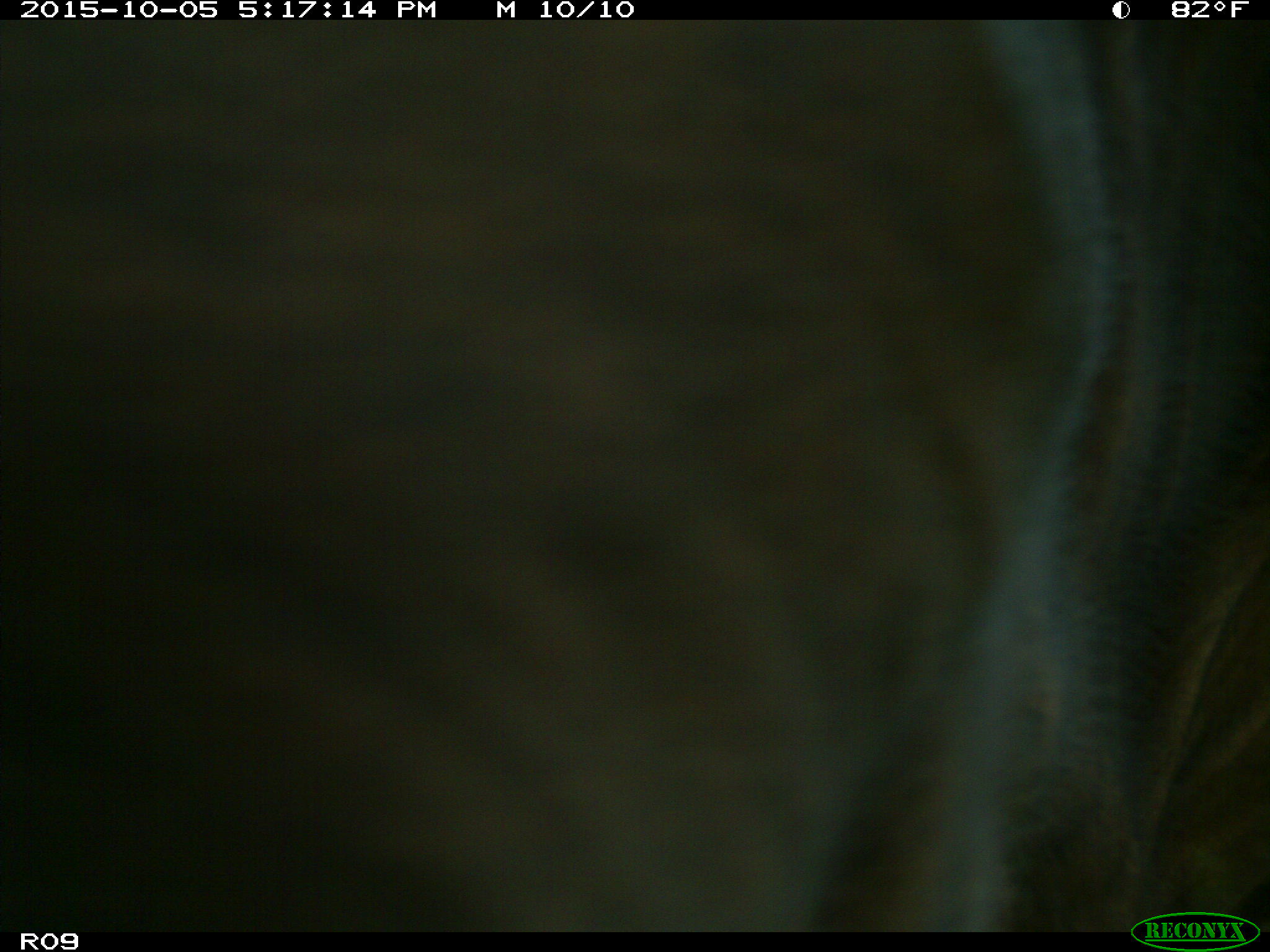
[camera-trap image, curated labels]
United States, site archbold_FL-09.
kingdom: Animalia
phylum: Chordata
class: Mammalia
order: Artiodactyla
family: Bovidae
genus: Bos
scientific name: Bos taurus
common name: domestic cow